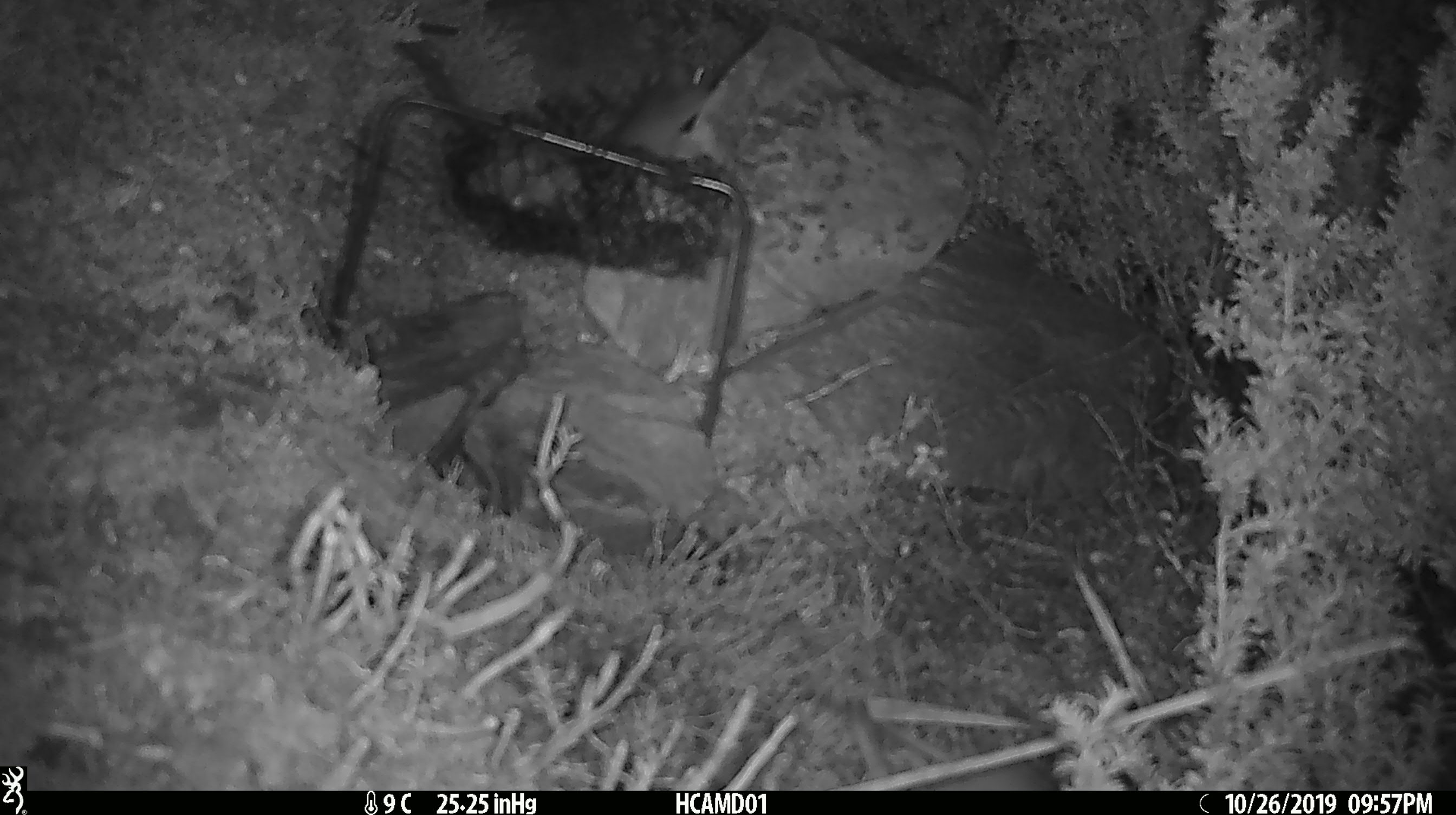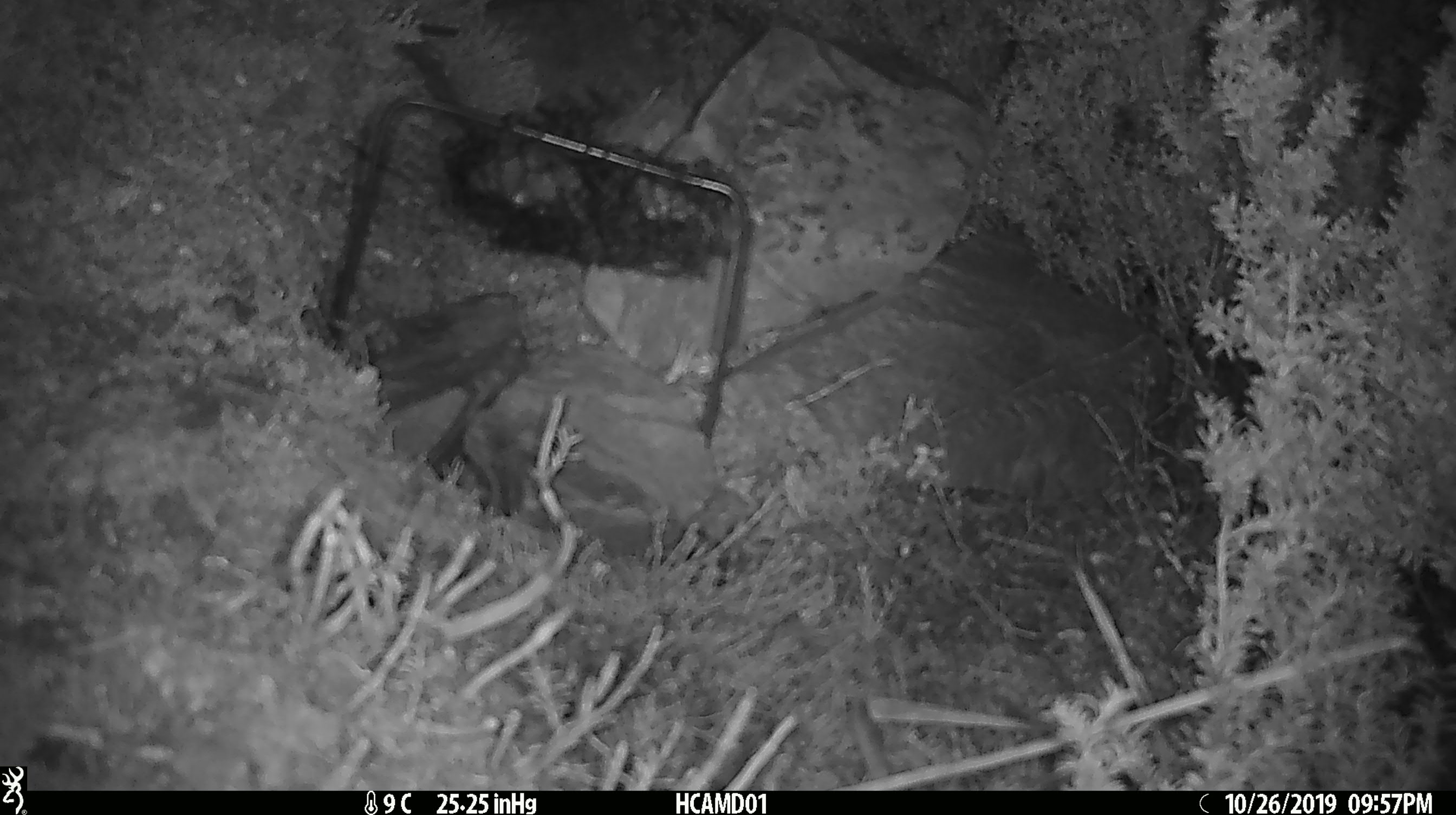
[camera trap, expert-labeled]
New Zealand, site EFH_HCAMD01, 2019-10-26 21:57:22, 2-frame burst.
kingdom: Animalia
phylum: Chordata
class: Mammalia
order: Rodentia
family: Muridae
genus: Mus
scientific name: Mus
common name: mouse